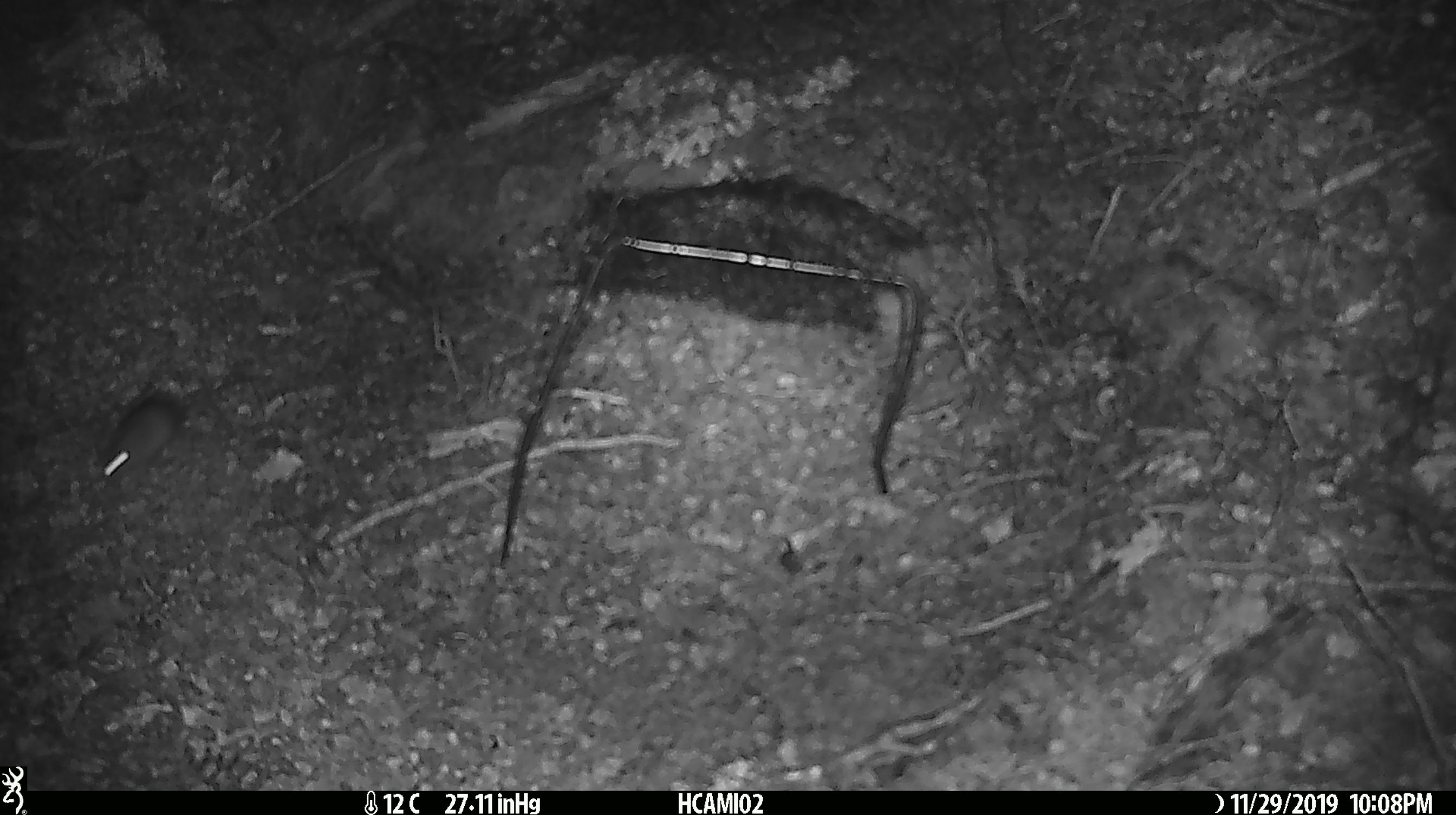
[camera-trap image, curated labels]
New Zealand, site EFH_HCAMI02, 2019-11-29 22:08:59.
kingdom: Animalia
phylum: Chordata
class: Mammalia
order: Rodentia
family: Muridae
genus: Mus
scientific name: Mus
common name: mouse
Mouse (Mus).